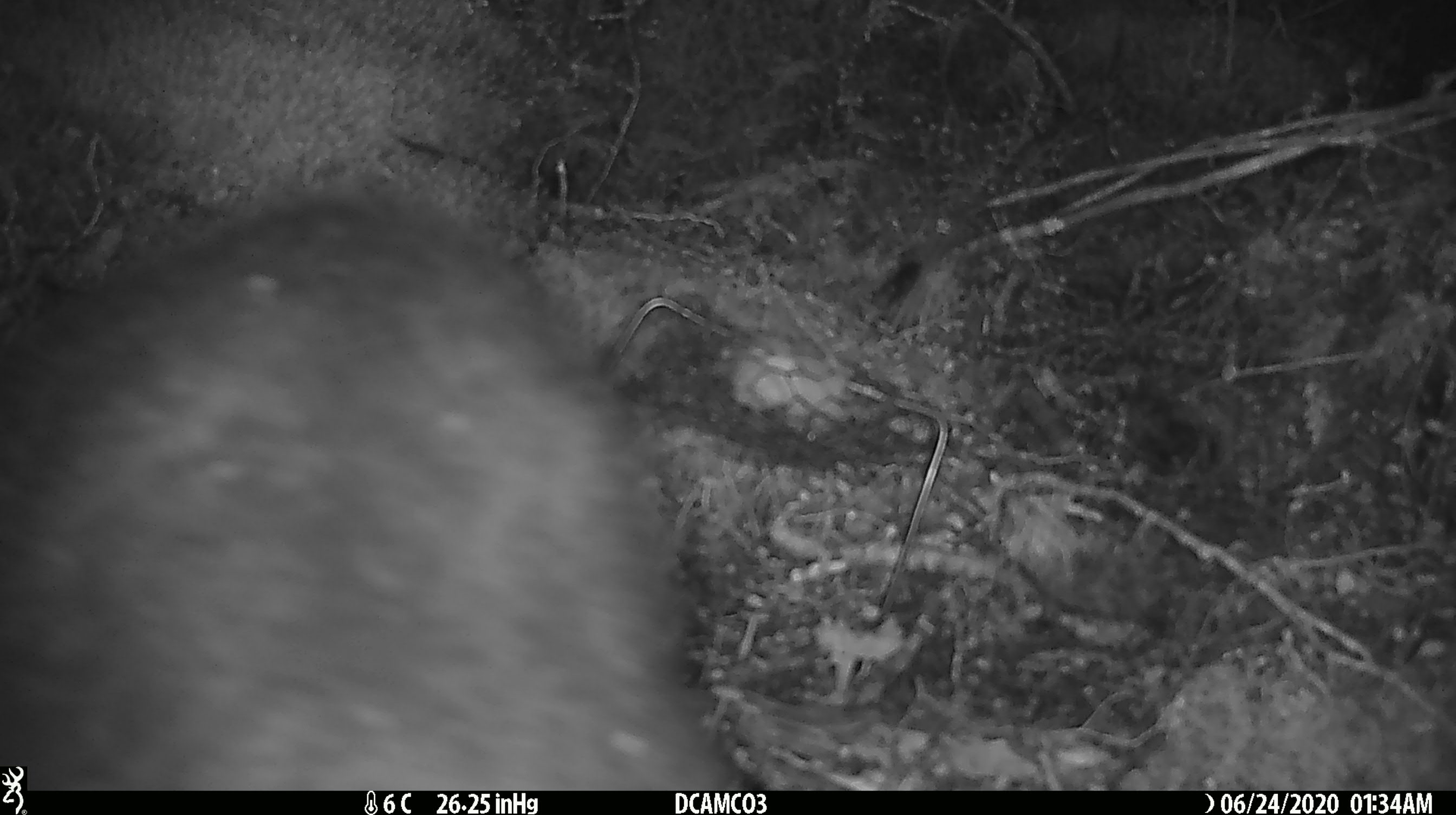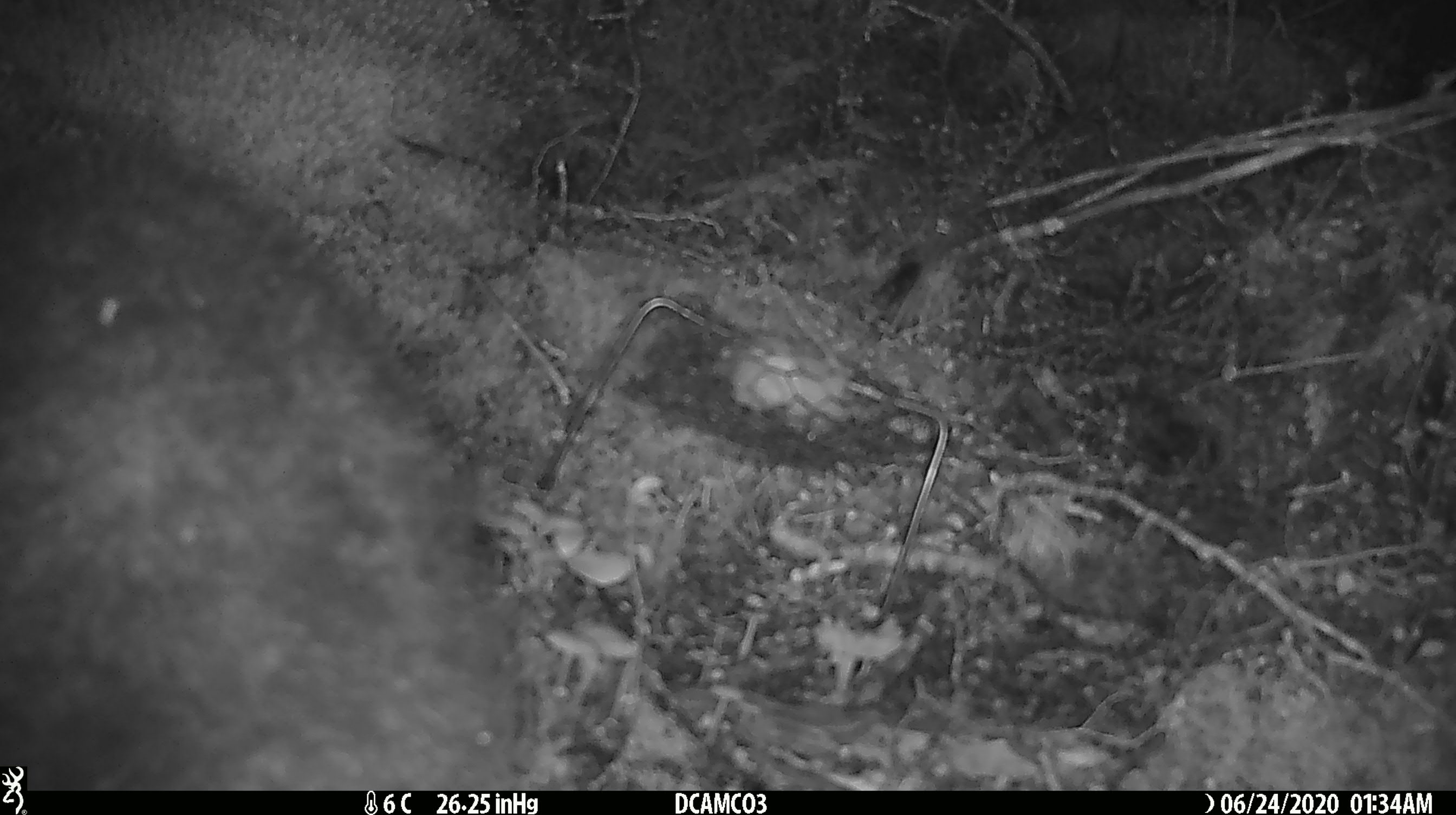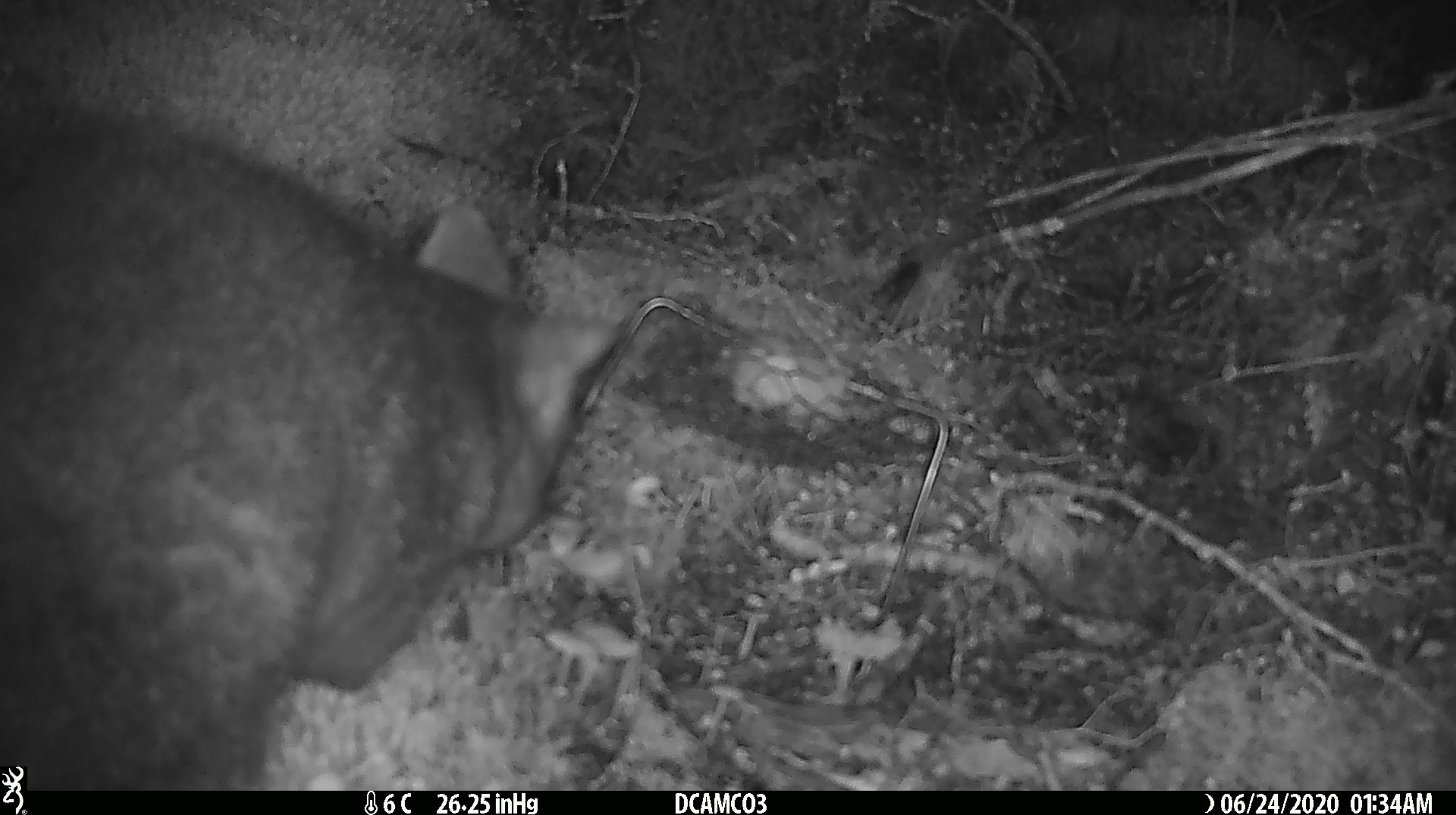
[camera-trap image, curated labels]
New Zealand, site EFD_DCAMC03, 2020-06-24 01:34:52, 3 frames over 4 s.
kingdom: Animalia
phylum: Chordata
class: Mammalia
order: Diprotodontia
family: Phalangeridae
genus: Trichosurus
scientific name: Trichosurus vulpecula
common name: common brushtail possum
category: possum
Possum (common brushtail possum) (Trichosurus vulpecula).